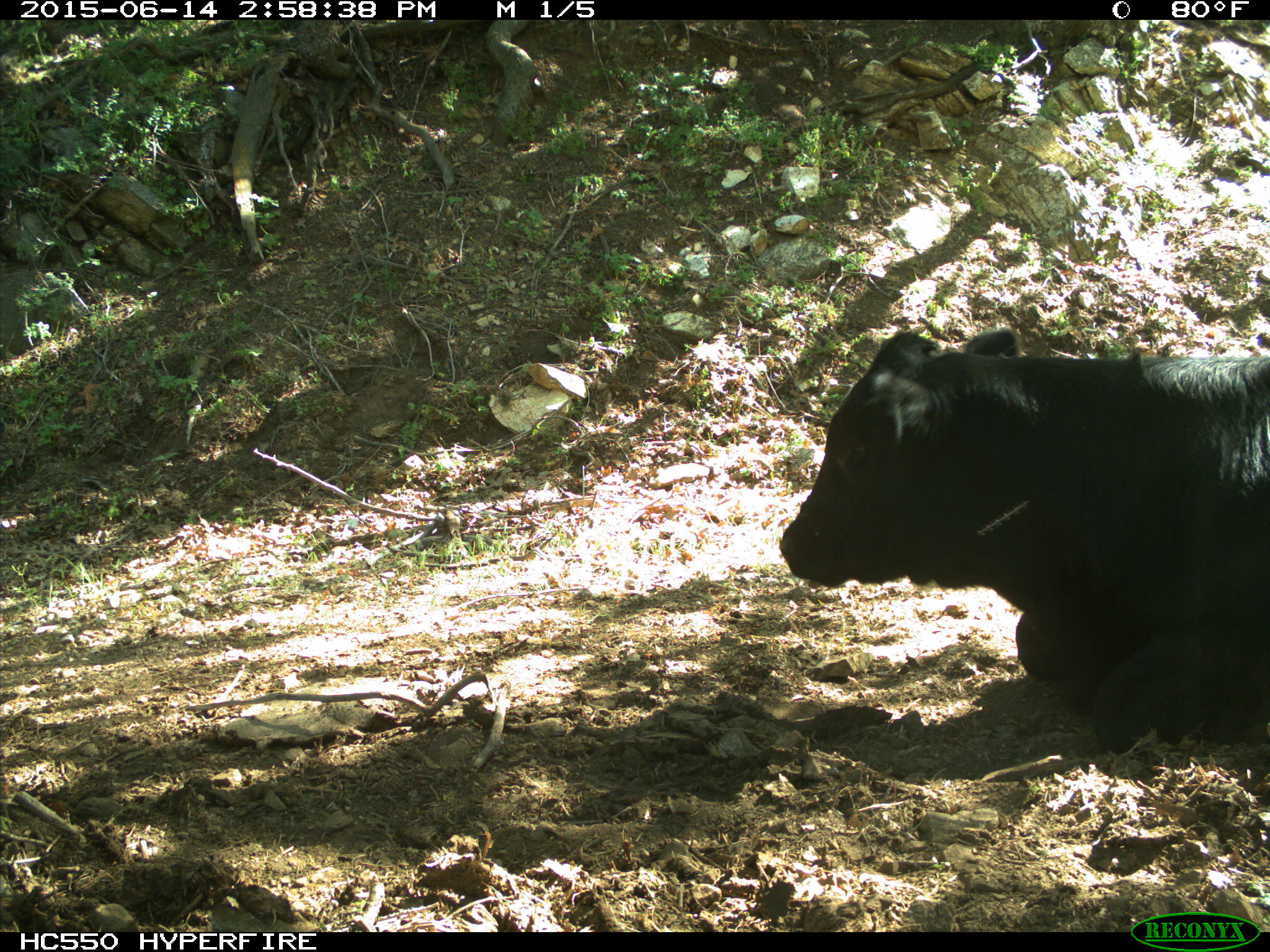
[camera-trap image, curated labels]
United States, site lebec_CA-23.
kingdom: Animalia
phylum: Chordata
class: Mammalia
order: Artiodactyla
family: Bovidae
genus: Bos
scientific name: Bos taurus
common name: domestic cow